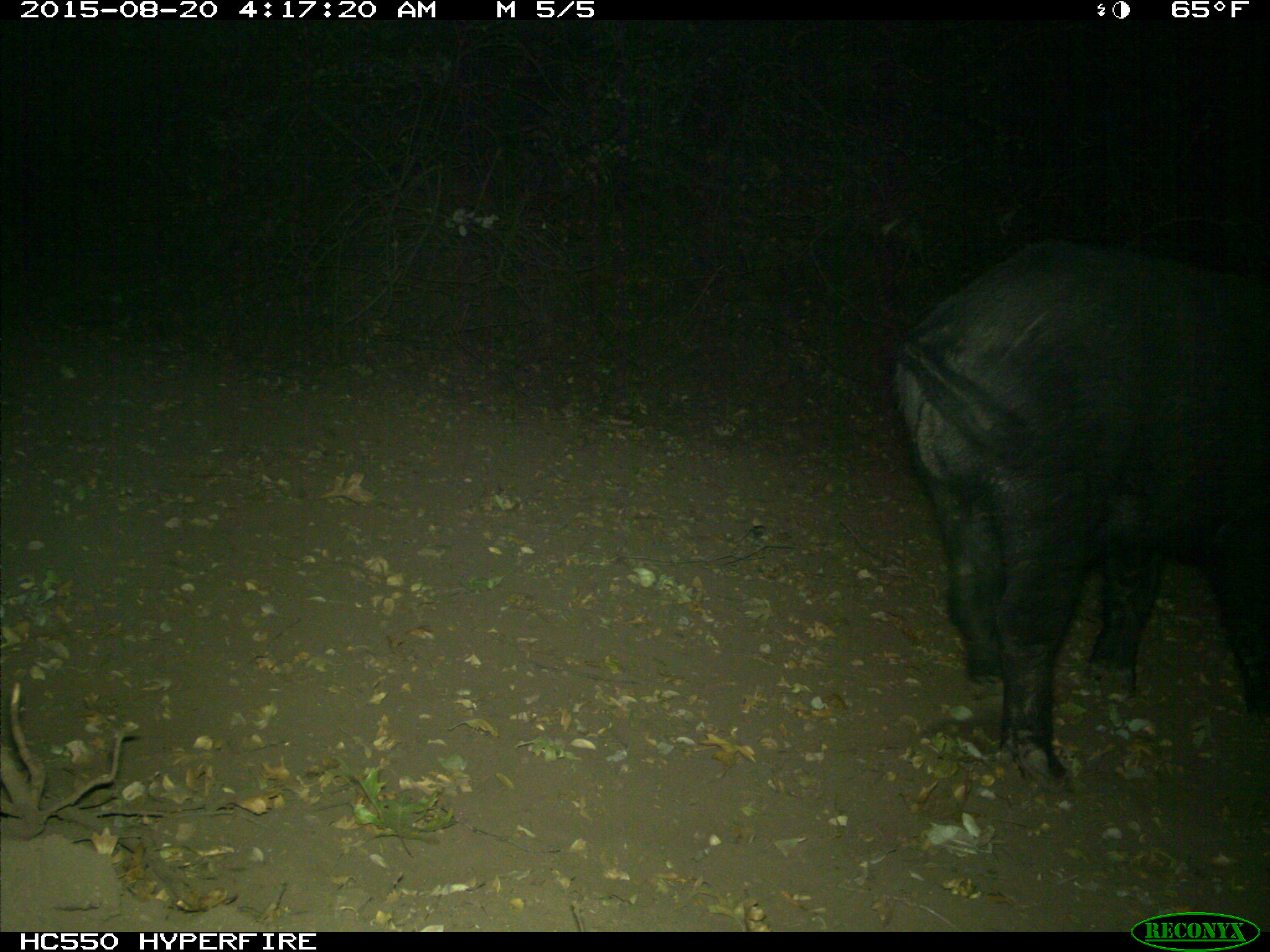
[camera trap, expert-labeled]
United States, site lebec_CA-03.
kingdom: Animalia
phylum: Chordata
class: Mammalia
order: Artiodactyla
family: Suidae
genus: Sus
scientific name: Sus scrofa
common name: wild boar